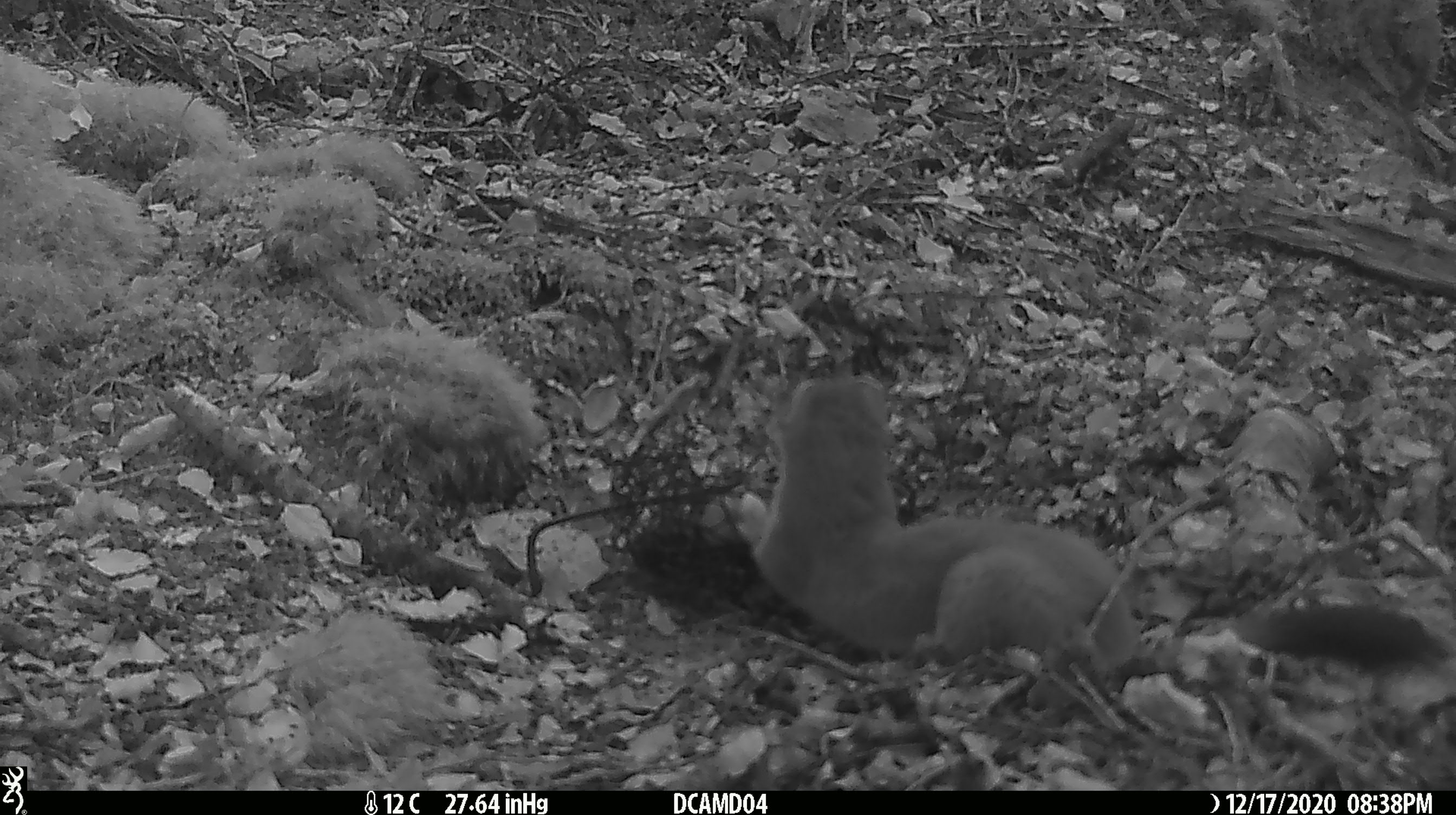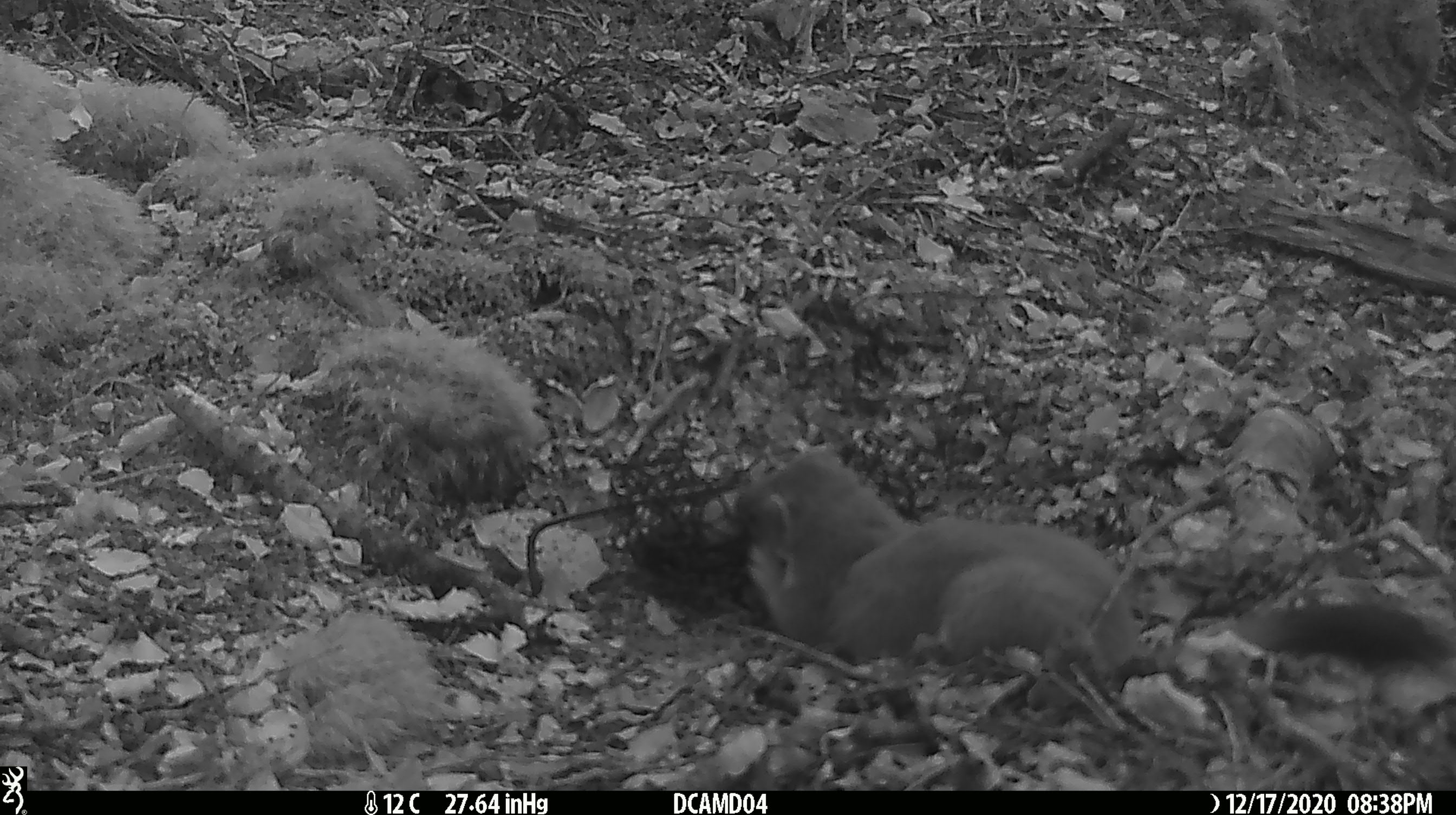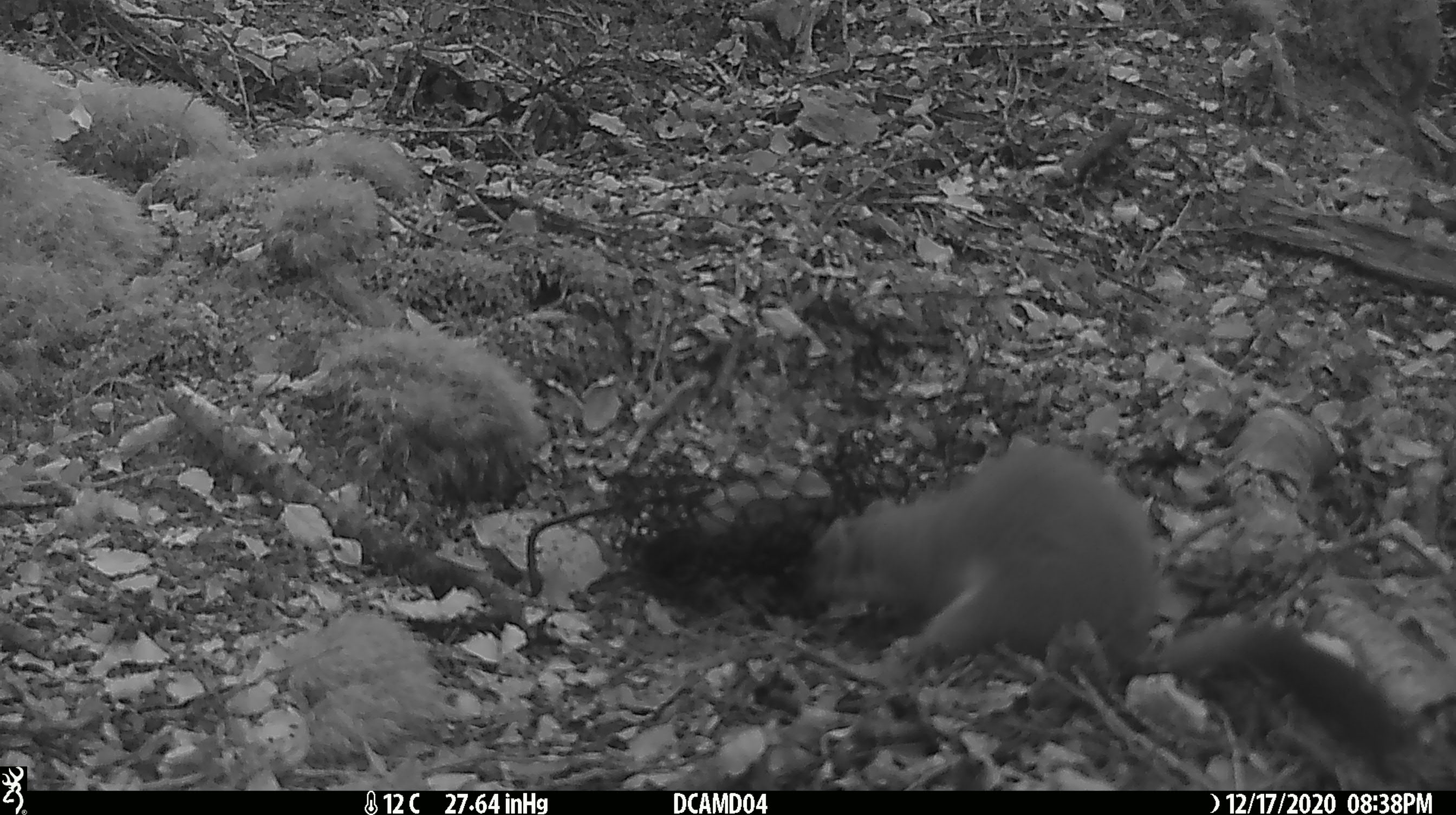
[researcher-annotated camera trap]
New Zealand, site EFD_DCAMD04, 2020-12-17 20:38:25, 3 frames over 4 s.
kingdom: Animalia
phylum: Chordata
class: Mammalia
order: Carnivora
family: Mustelidae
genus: Mustela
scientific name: Mustela erminea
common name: stoat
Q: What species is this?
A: Stoat (Mustela erminea).